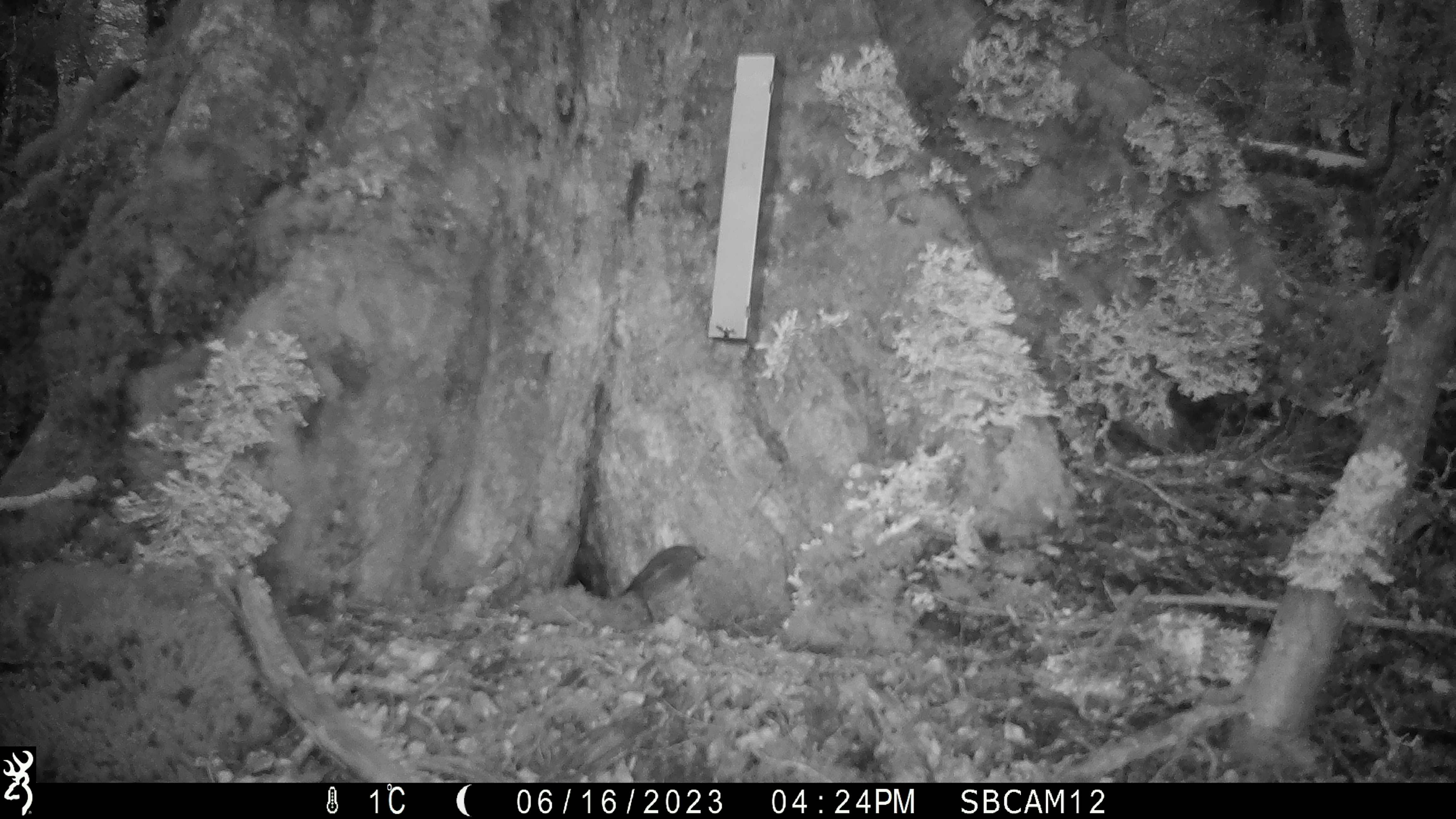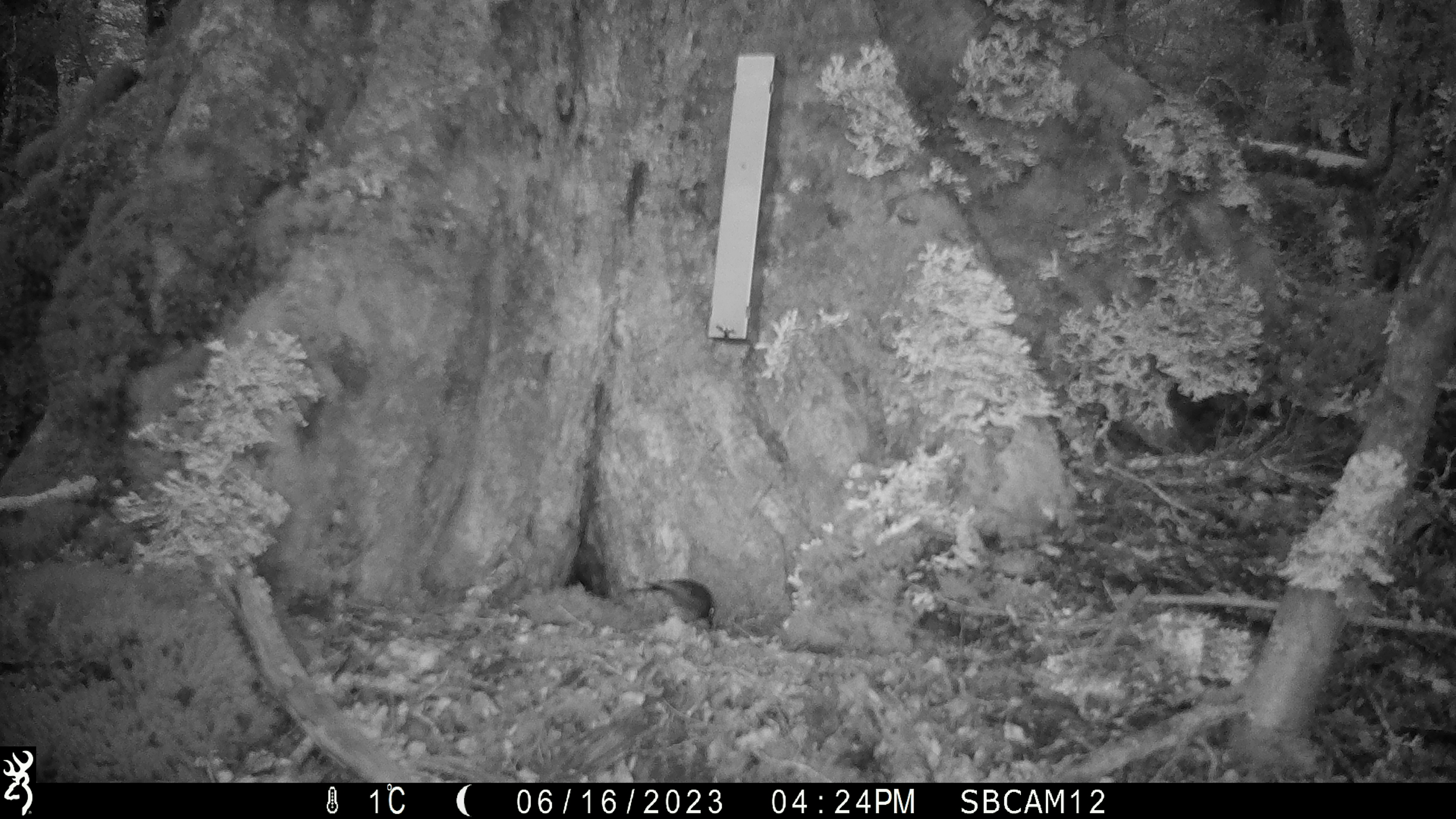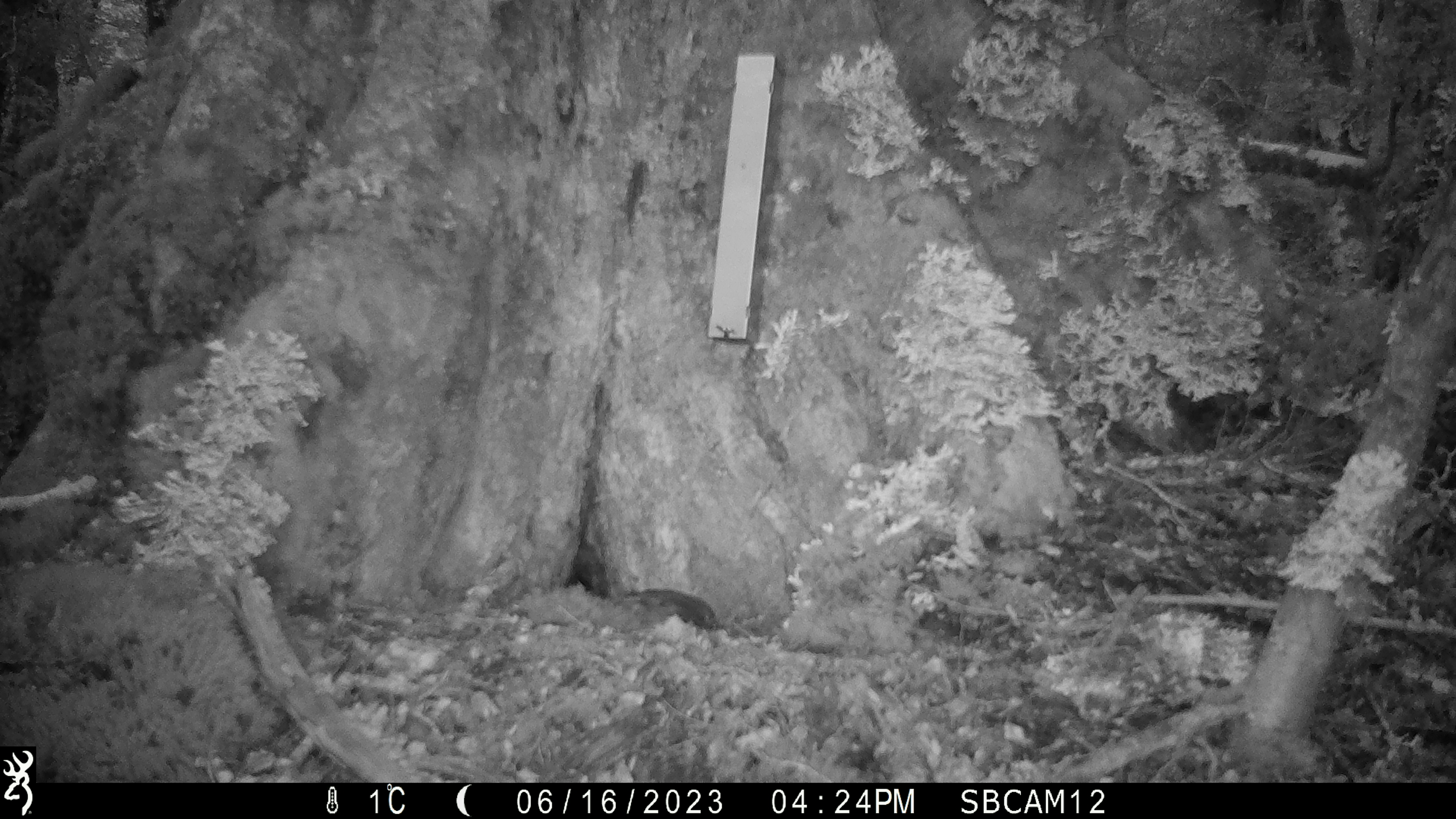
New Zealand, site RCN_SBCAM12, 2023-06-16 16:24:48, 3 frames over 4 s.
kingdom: Animalia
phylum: Chordata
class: Aves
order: Passeriformes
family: Petroicidae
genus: Petroica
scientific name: Petroica australis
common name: new zealand robin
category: robin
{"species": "robin (new zealand robin) (Petroica australis)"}